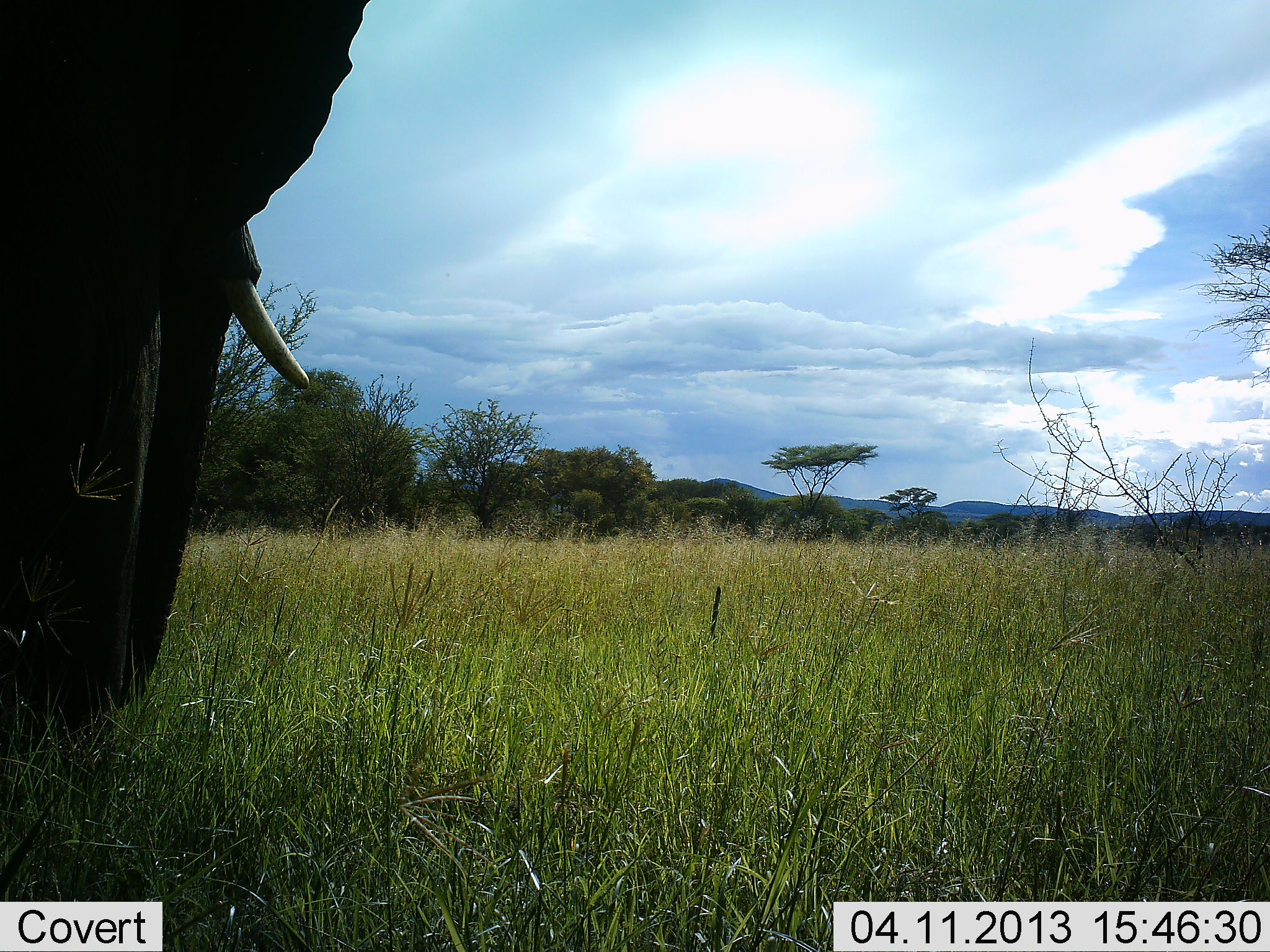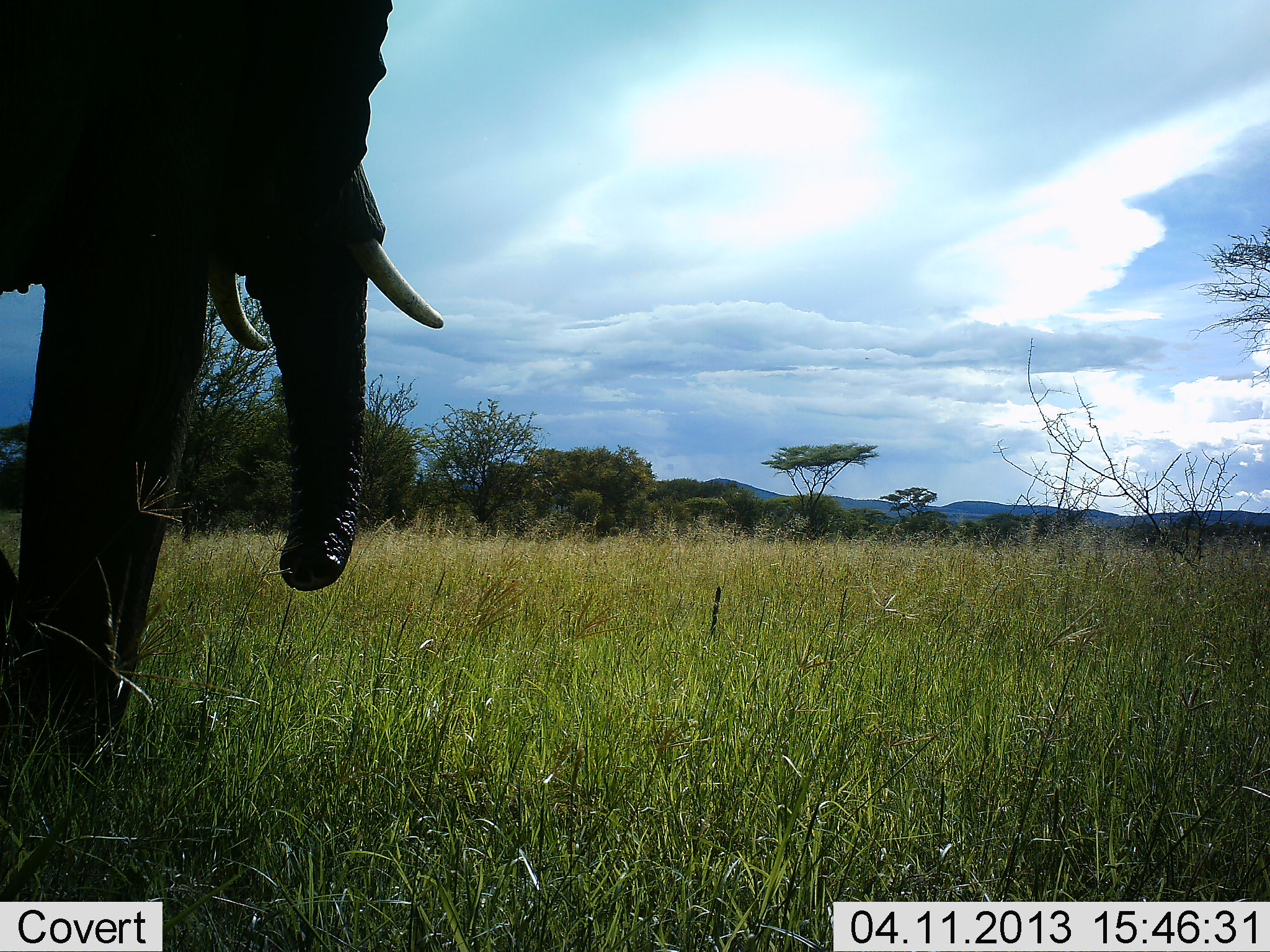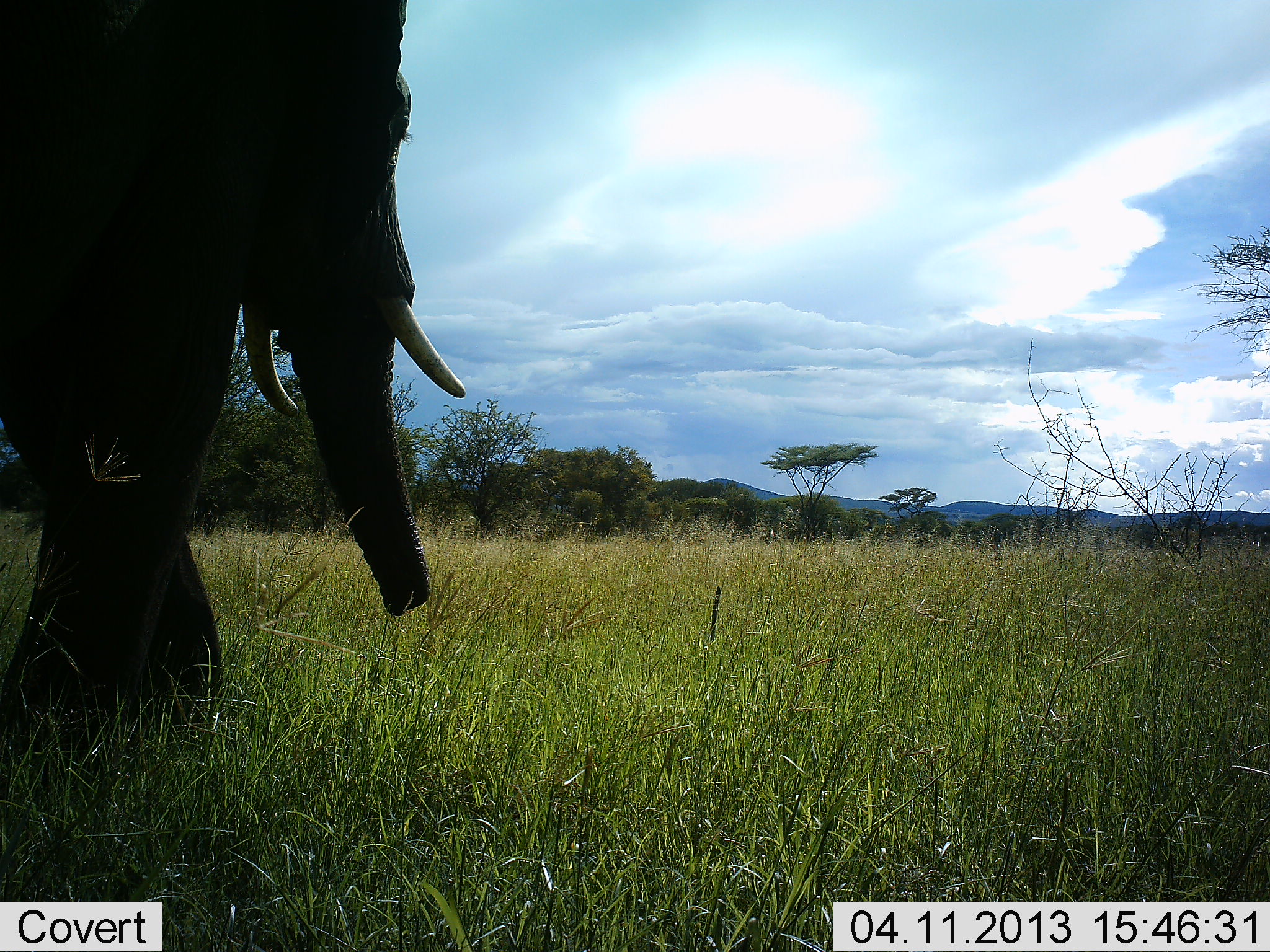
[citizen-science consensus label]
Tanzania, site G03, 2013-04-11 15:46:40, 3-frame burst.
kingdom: Animalia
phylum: Chordata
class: Mammalia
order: Proboscidea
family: Elephantidae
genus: Loxodonta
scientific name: Loxodonta africana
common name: african bush elephant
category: elephant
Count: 1.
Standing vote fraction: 20%.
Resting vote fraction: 0%.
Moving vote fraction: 90%.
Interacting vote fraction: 0%.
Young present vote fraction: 0%.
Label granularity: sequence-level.